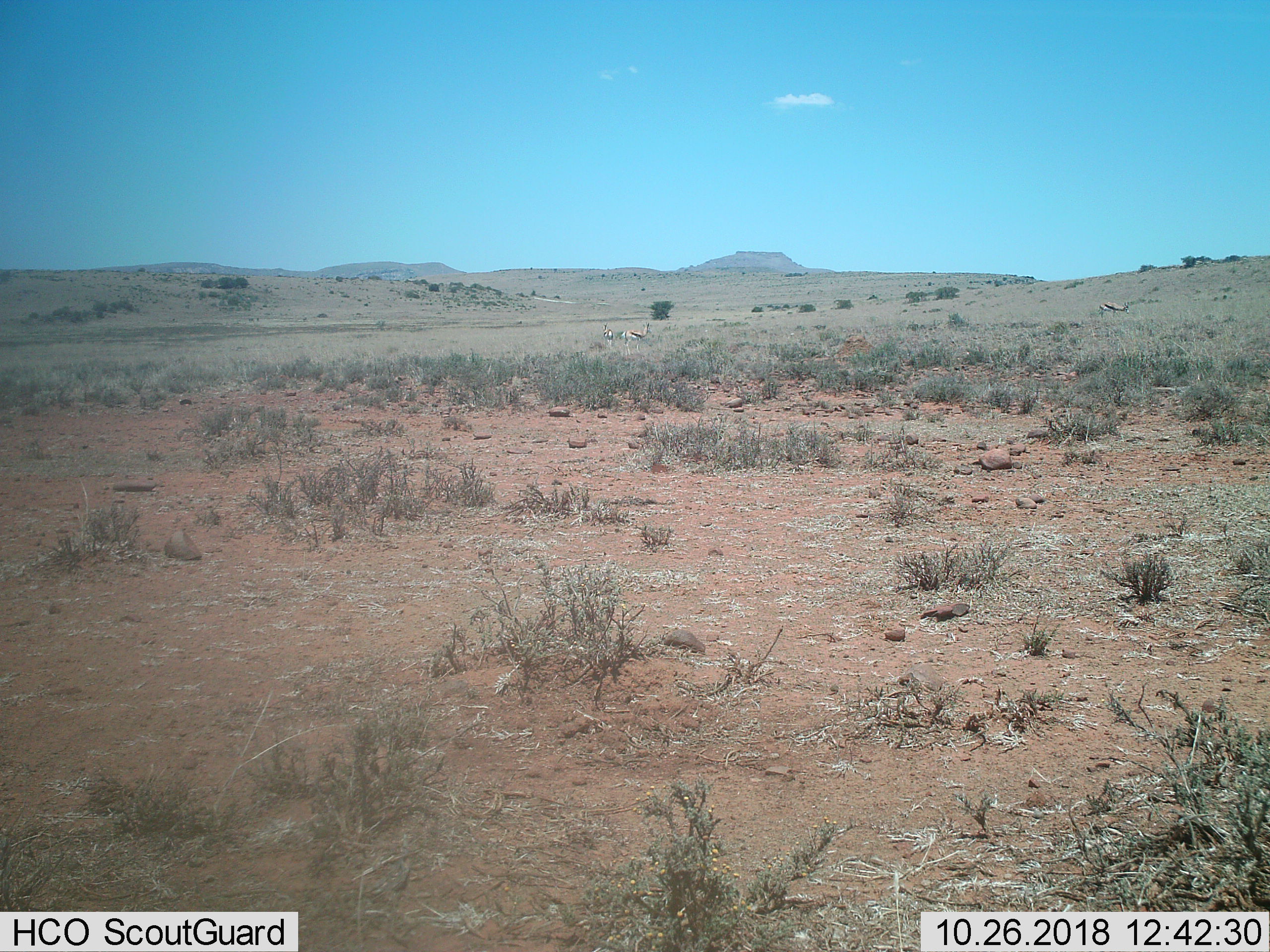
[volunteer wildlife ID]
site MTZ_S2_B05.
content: unidentified animal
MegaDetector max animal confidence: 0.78